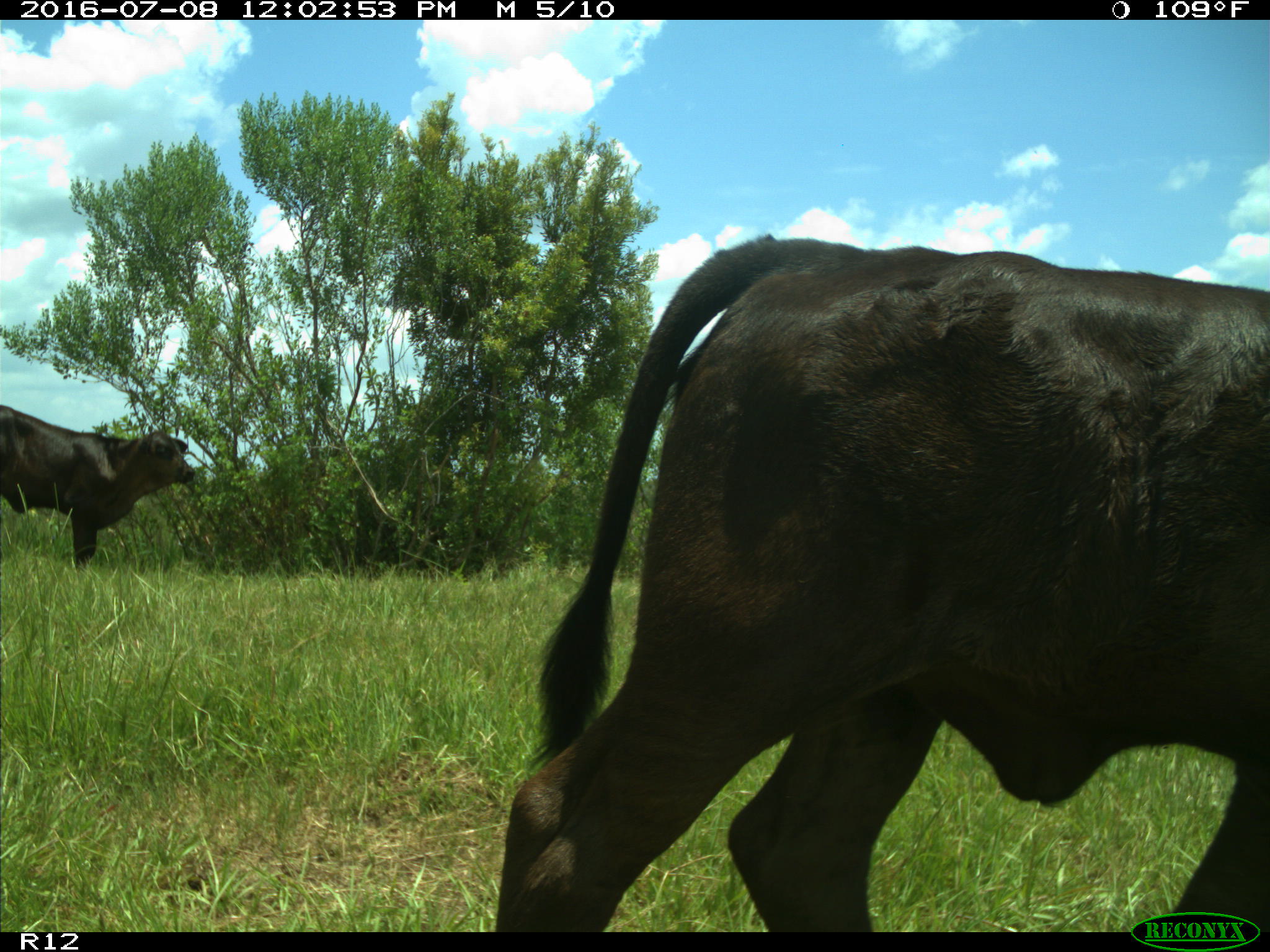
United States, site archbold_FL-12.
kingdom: Animalia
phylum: Chordata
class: Mammalia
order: Artiodactyla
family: Bovidae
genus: Bos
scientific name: Bos taurus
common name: domestic cow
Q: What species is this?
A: Bos taurus (domestic cow).